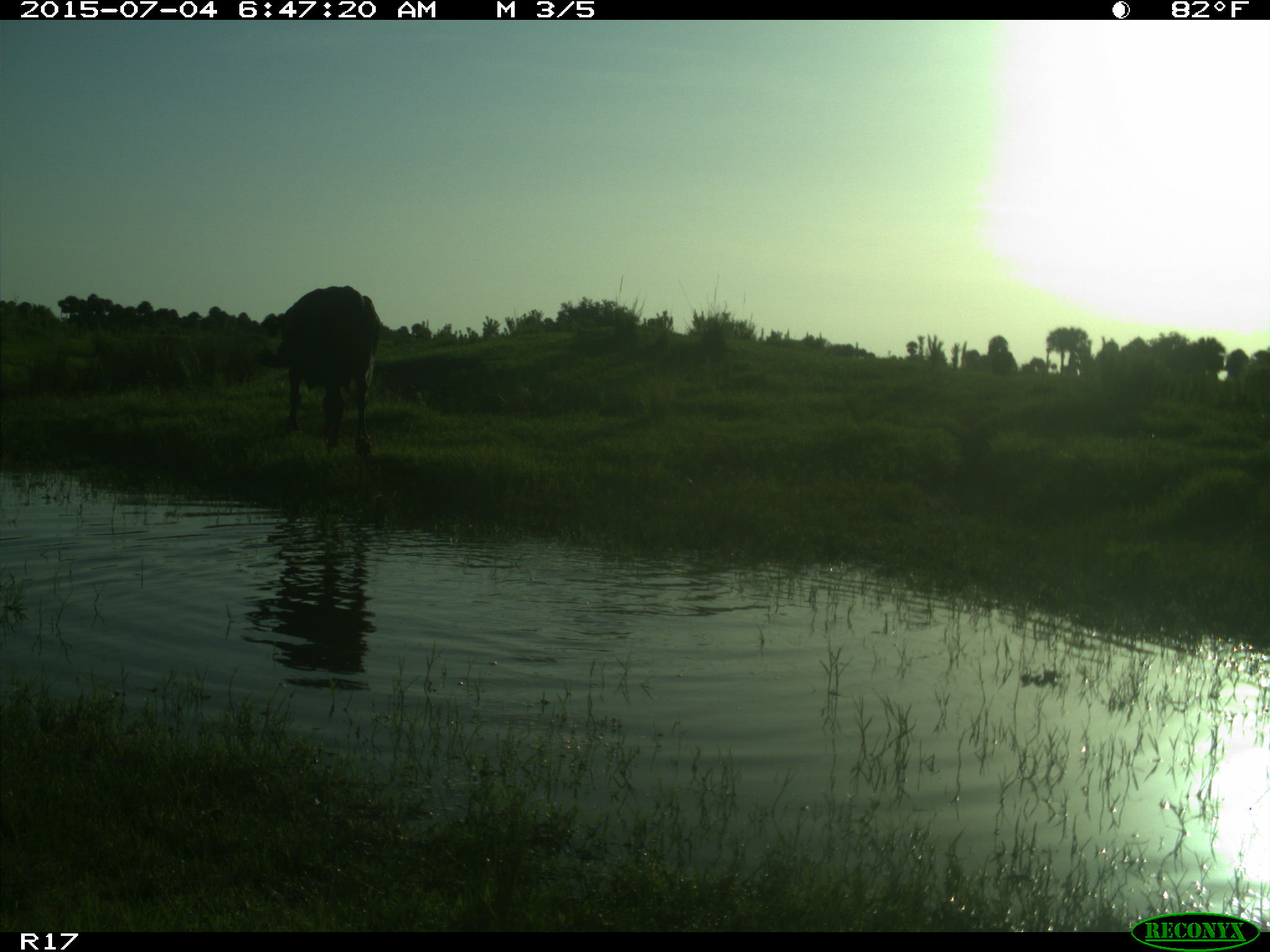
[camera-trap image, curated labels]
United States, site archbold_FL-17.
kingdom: Animalia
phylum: Chordata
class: Mammalia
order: Artiodactyla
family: Bovidae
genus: Bos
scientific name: Bos taurus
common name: domestic cow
Bos taurus (domestic cow).